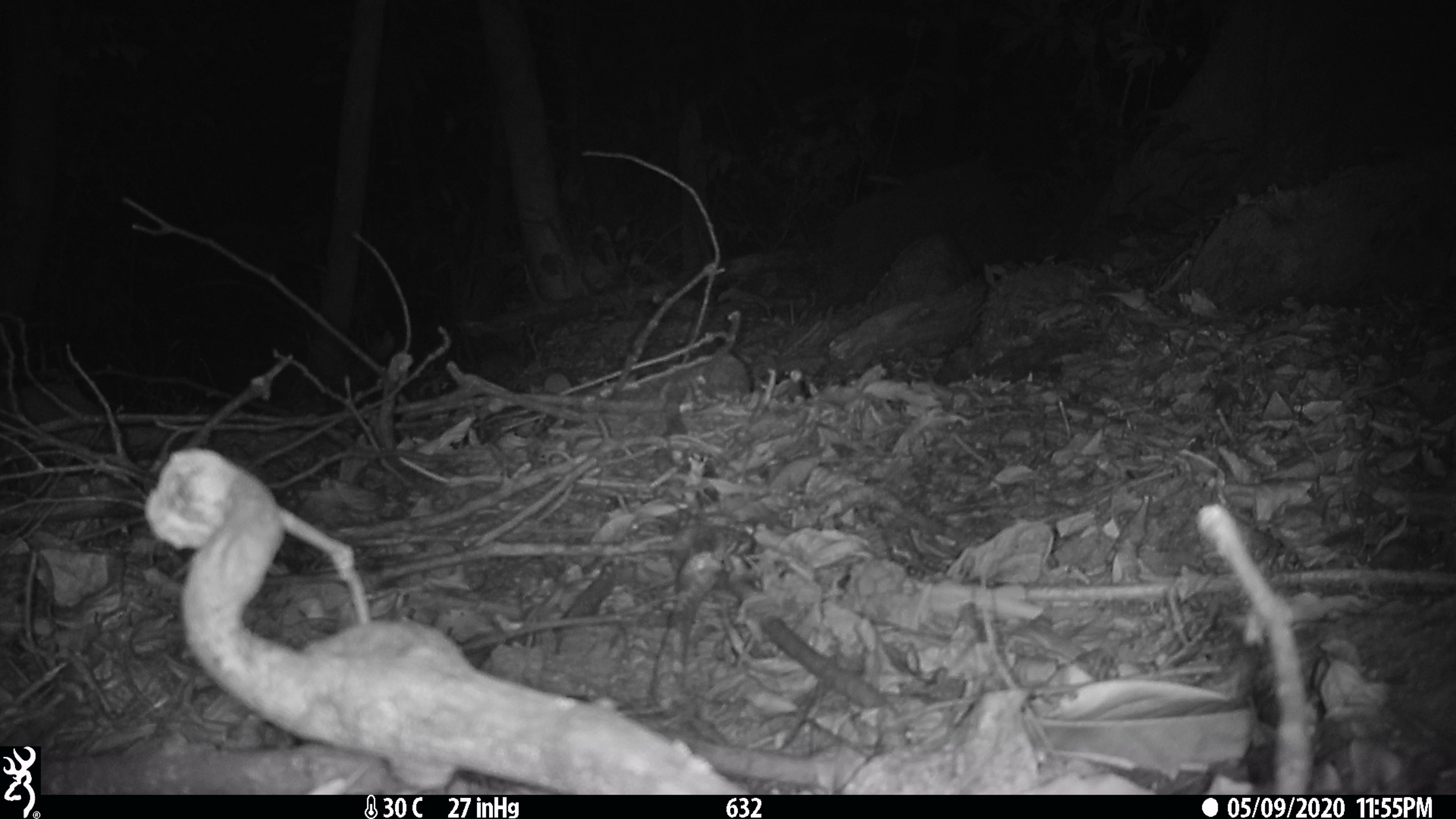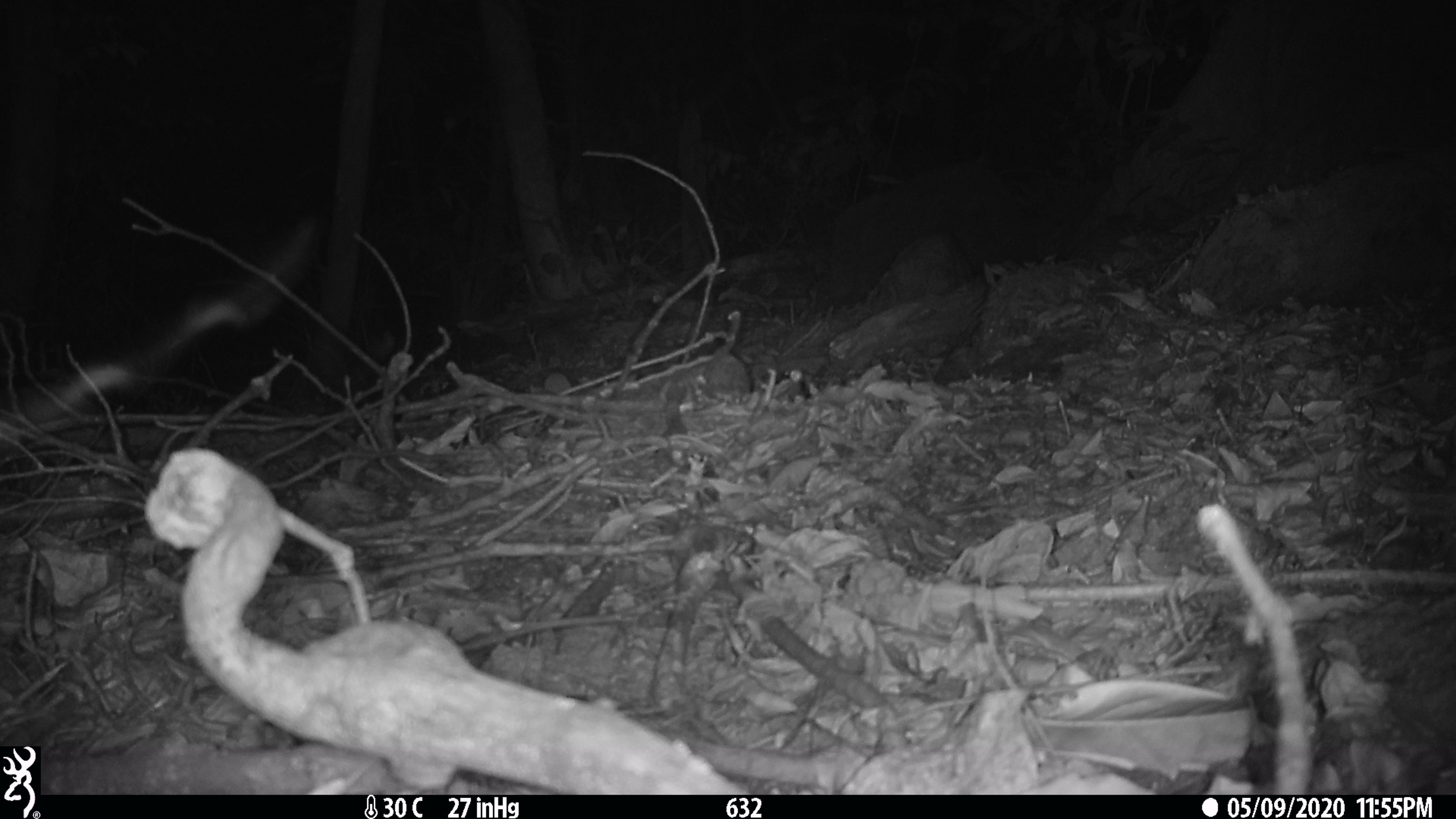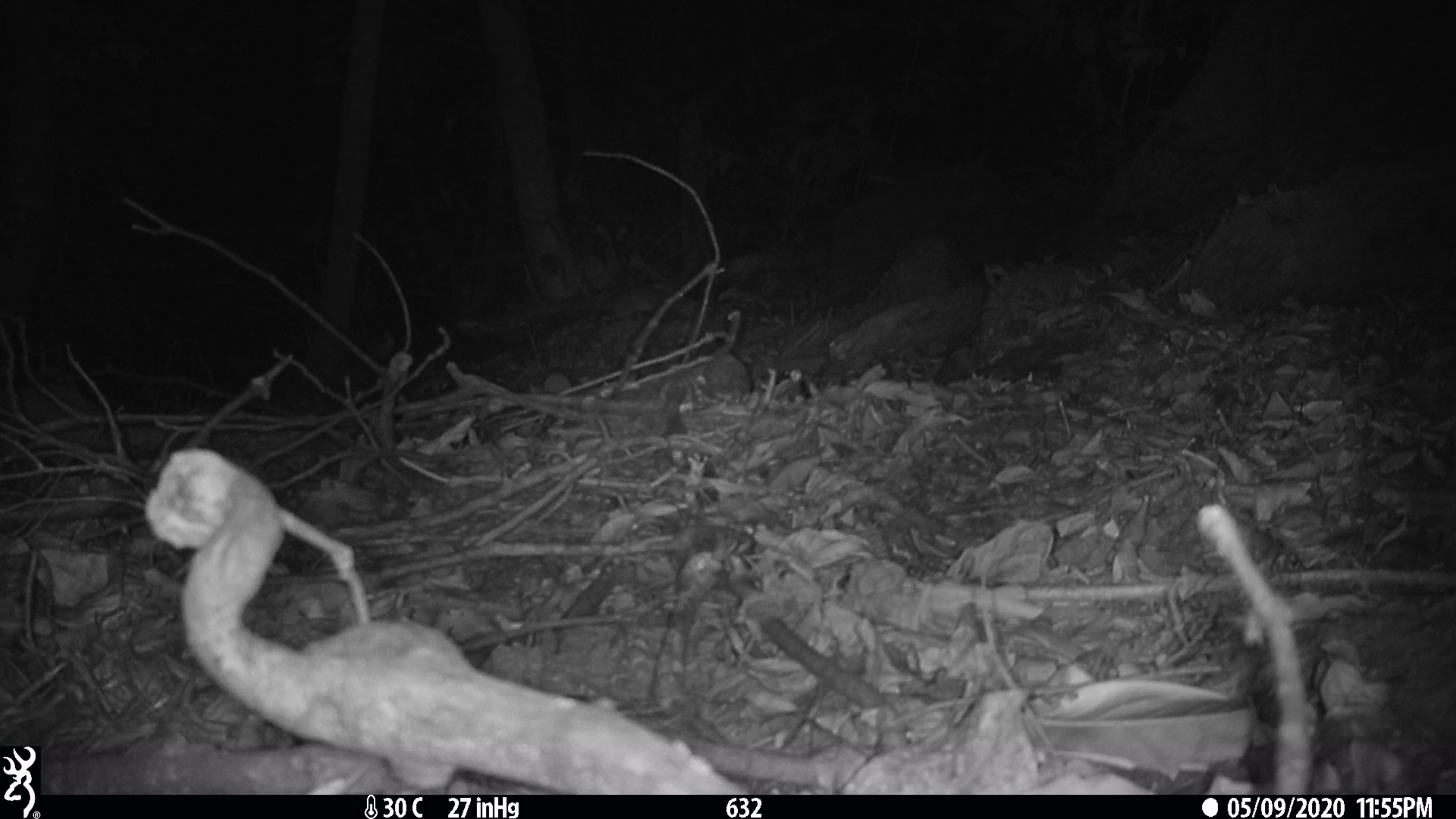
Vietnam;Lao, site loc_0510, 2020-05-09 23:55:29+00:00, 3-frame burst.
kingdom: Animalia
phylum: Chordata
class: Mammalia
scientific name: Mammalia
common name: mammal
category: unidentified small mammal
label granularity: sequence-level